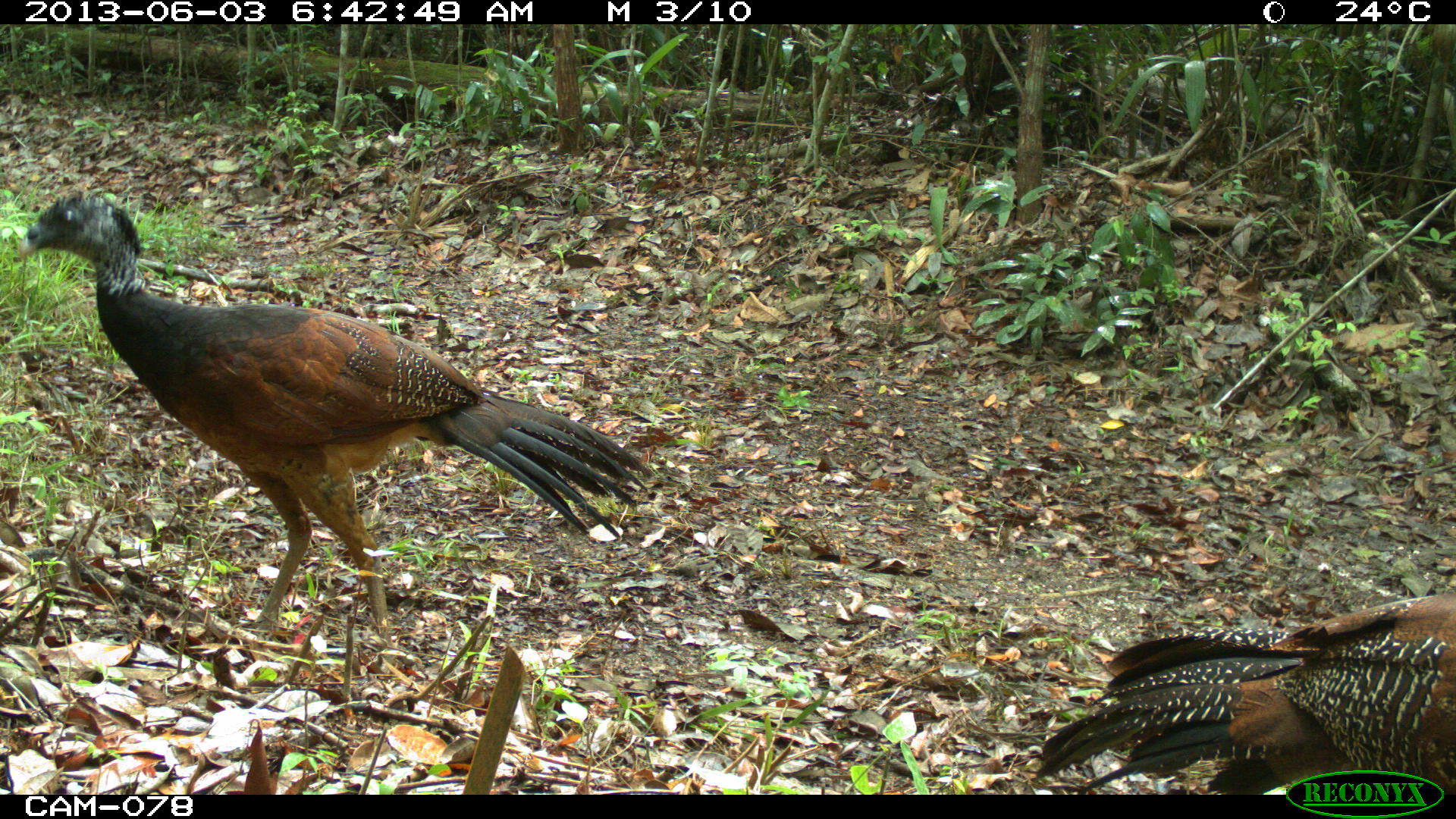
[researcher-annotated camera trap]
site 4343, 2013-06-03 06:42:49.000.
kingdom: Animalia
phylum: Chordata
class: Aves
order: Galliformes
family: Cracidae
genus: Crax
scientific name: Crax rubra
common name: great curassow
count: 2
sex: female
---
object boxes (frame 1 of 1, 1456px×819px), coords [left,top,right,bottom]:
crax rubra: [10,190,657,654]; [1029,589,1456,794]